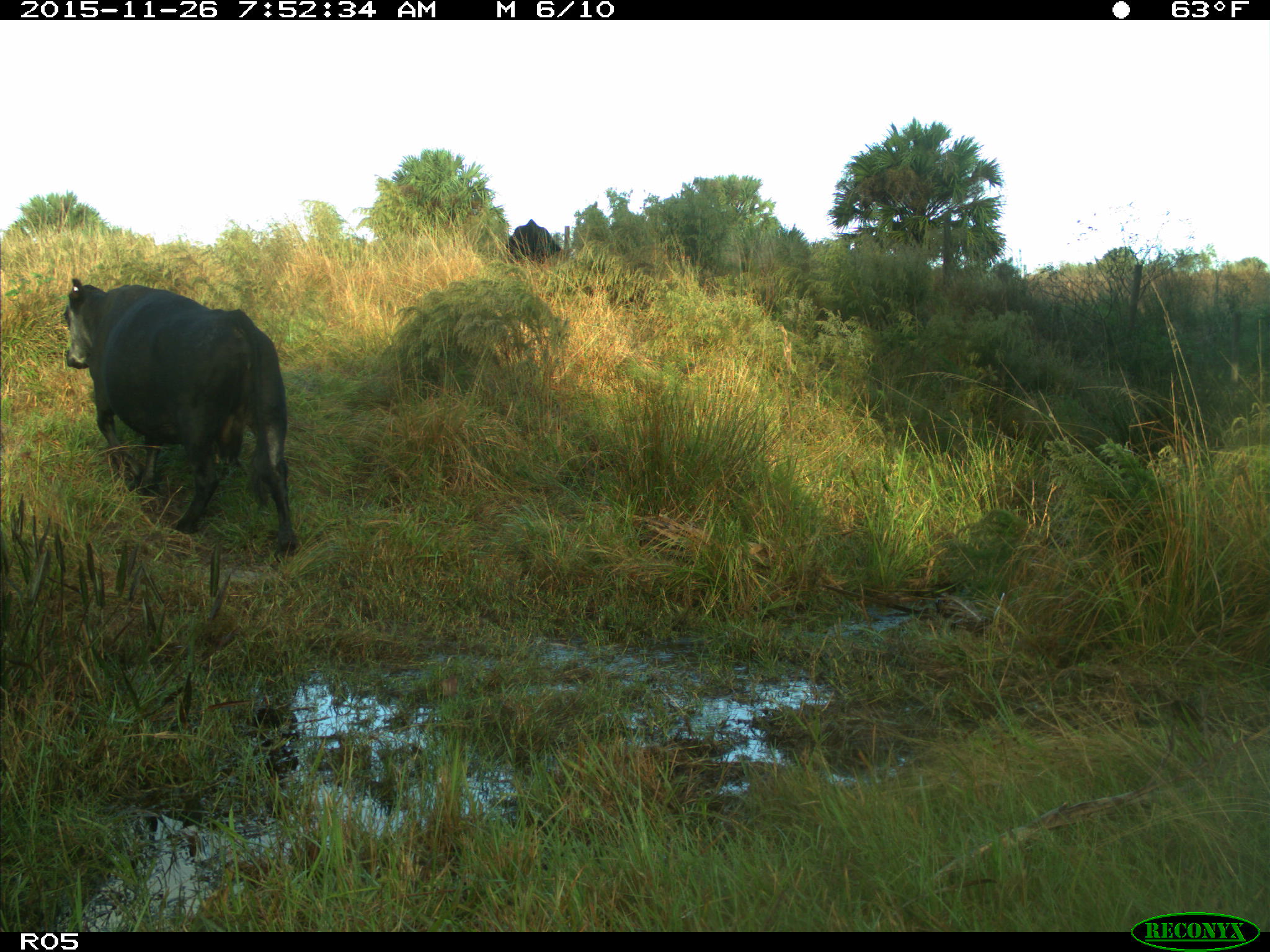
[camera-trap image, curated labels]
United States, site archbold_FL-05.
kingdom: Animalia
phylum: Chordata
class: Mammalia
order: Artiodactyla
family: Bovidae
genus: Bos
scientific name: Bos taurus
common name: domestic cow